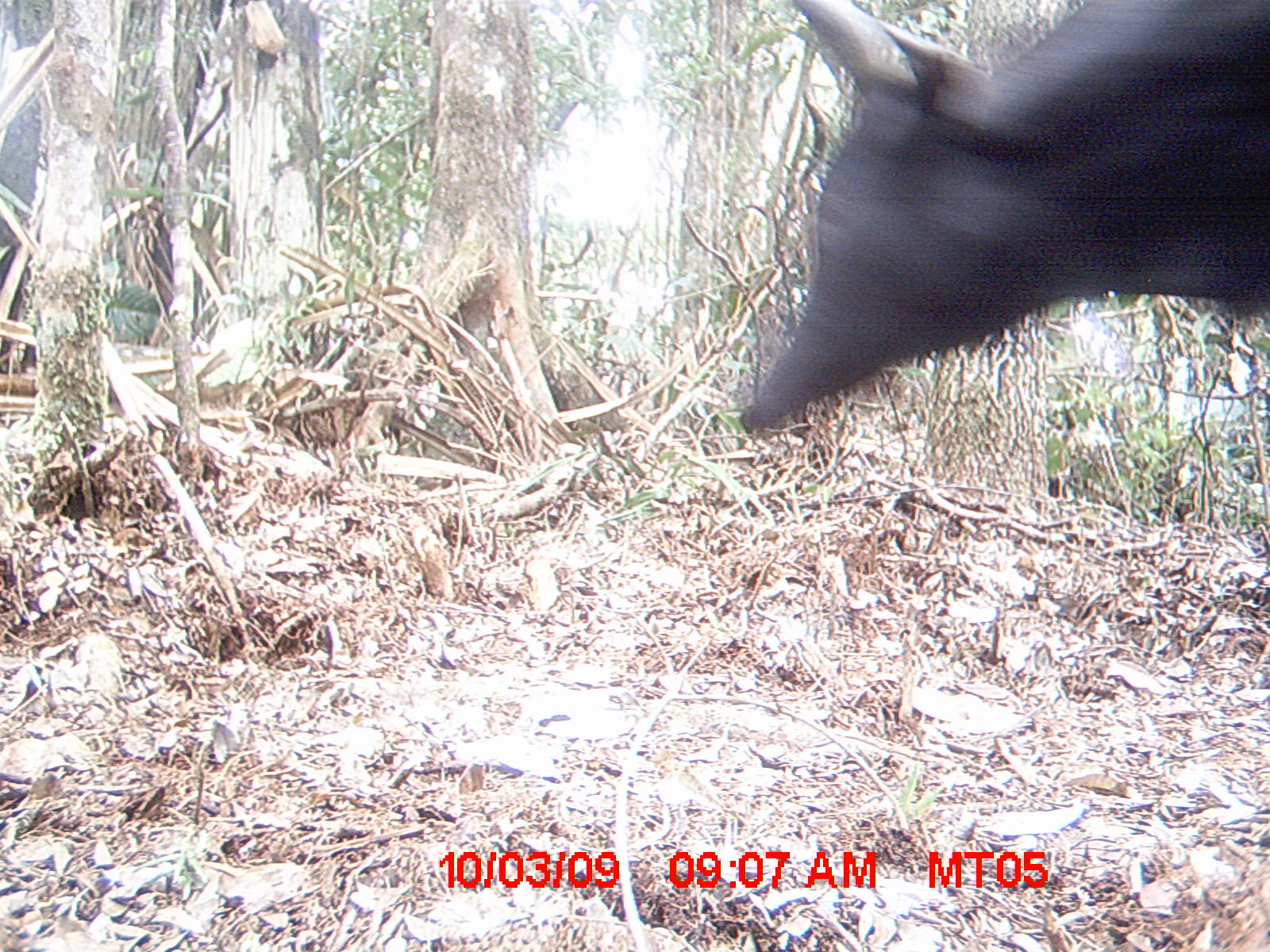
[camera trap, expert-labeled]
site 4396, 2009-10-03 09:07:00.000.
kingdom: Animalia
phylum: Chordata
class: Mammalia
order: Artiodactyla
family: Bovidae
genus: Bos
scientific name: Bos taurus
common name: domestic cattle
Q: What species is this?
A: Bos taurus (domestic cattle).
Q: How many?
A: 1.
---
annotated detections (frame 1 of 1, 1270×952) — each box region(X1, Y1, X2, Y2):
bos taurus: region(739, 0, 1270, 432)